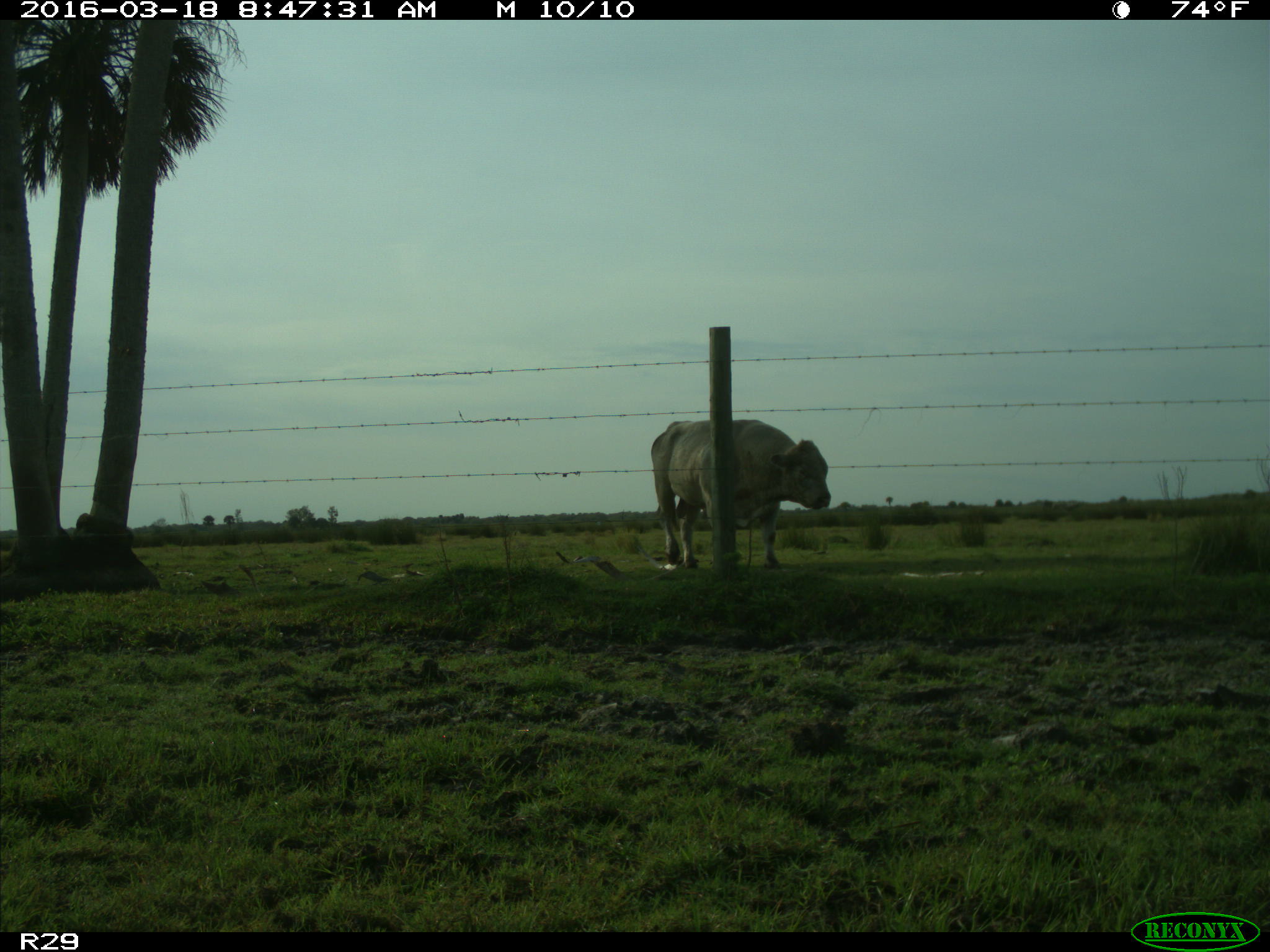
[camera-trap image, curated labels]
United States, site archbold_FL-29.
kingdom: Animalia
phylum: Chordata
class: Mammalia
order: Artiodactyla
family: Bovidae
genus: Bos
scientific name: Bos taurus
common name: domestic cow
Bos taurus (domestic cow).